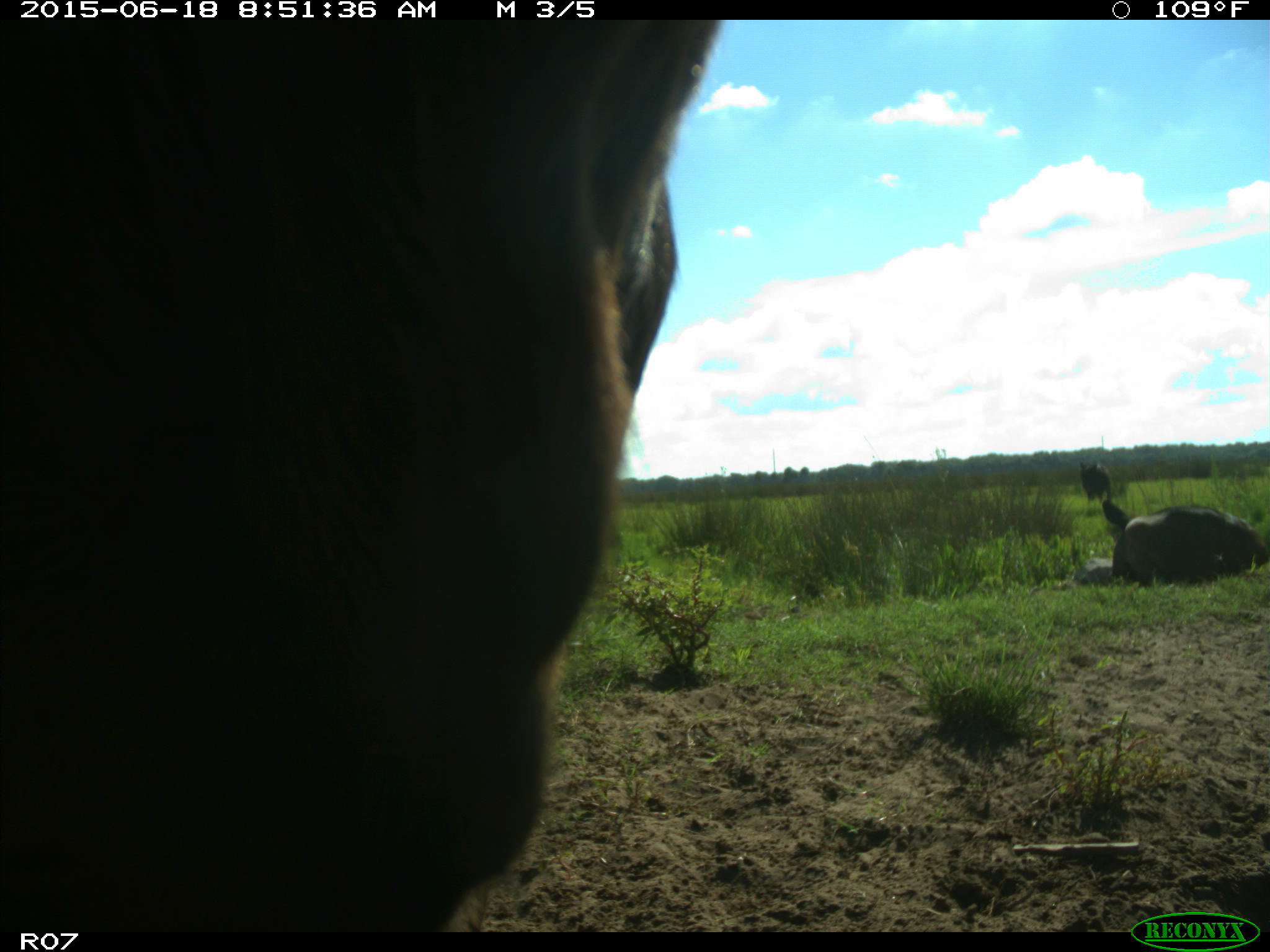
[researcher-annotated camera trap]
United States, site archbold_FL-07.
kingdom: Animalia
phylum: Chordata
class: Mammalia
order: Artiodactyla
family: Bovidae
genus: Bos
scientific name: Bos taurus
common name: domestic cow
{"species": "Bos taurus (domestic cow)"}